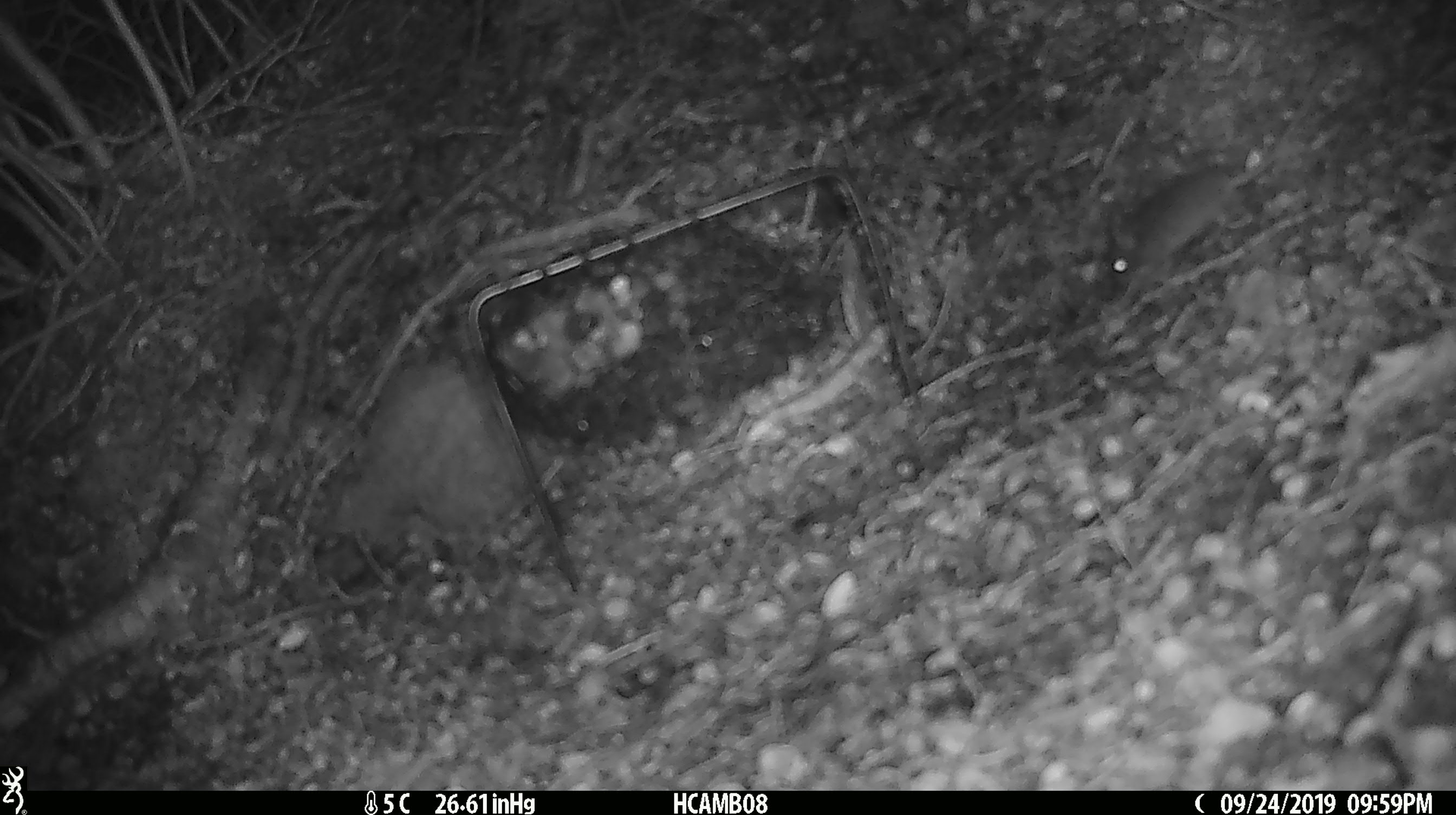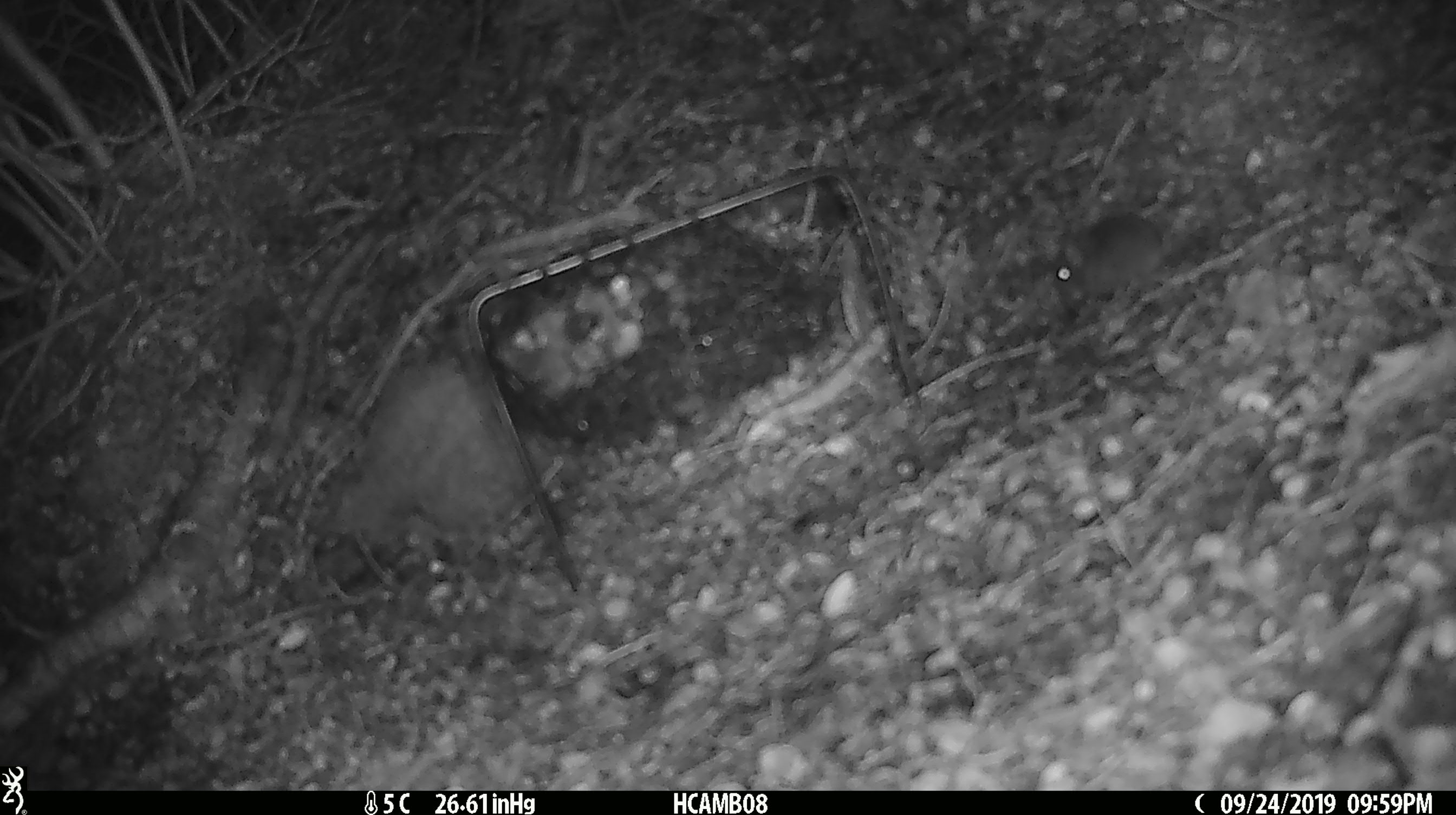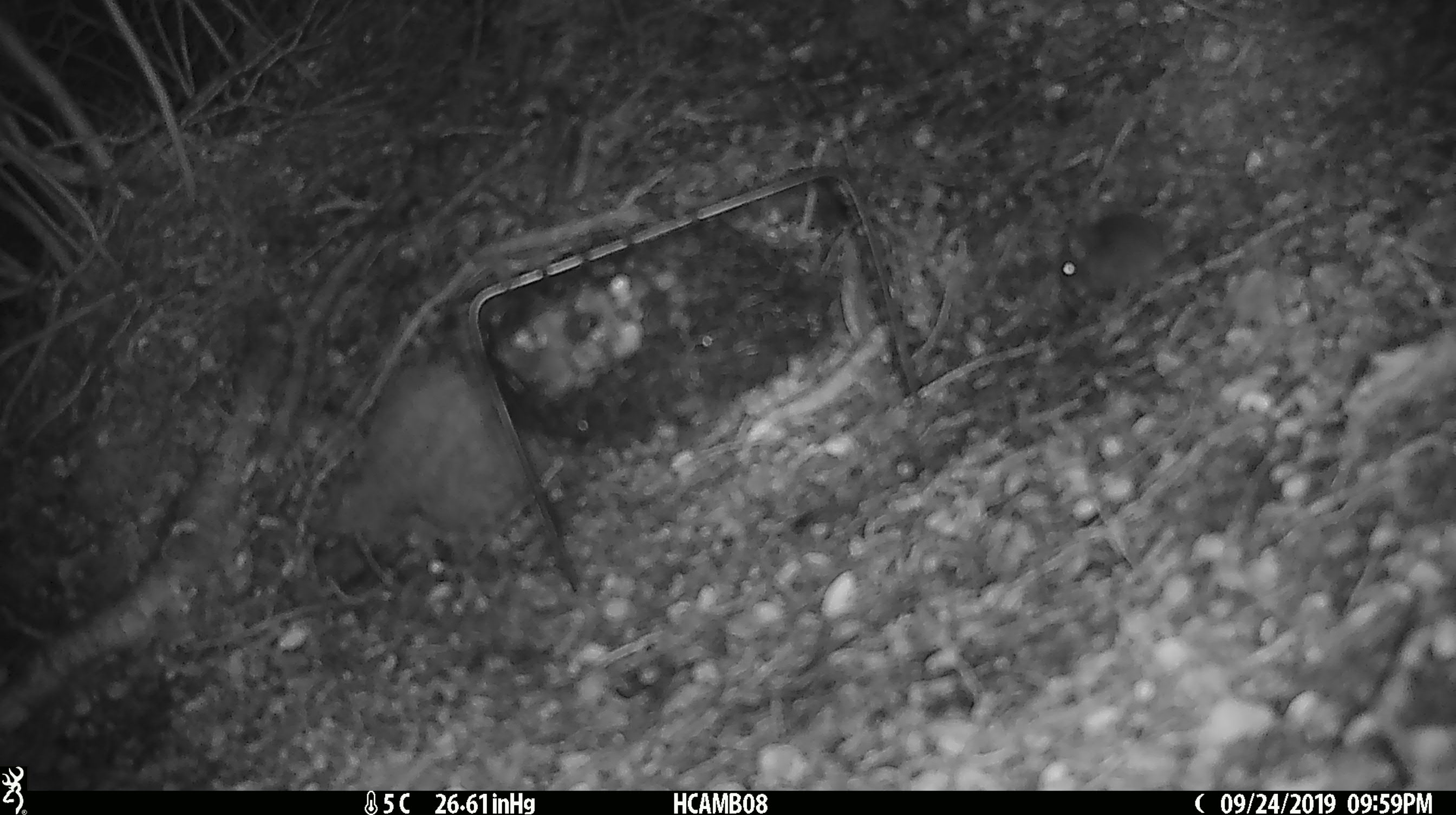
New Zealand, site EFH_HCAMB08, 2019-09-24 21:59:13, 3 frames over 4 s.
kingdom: Animalia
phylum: Chordata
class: Mammalia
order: Rodentia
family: Muridae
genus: Mus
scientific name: Mus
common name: mouse